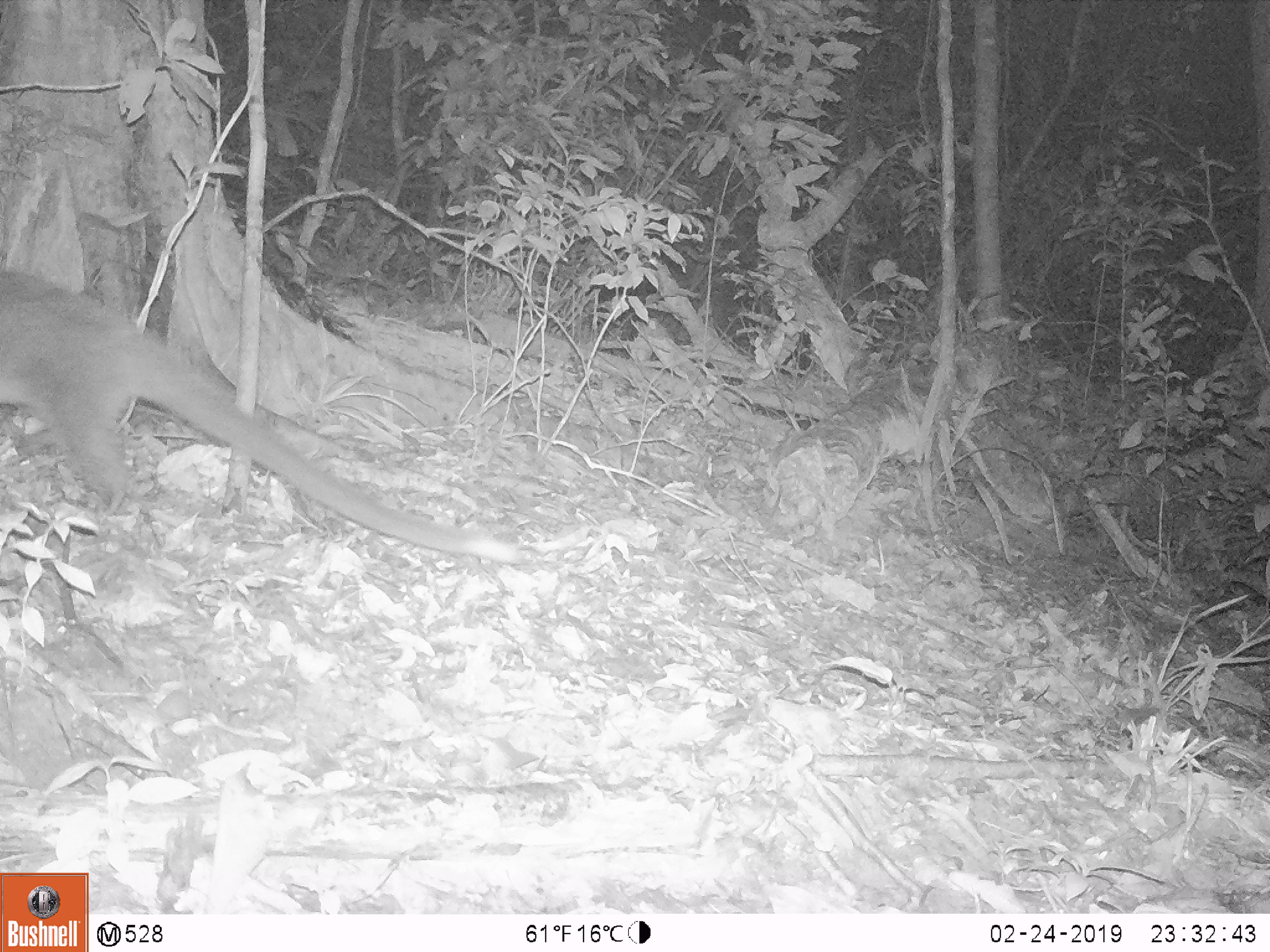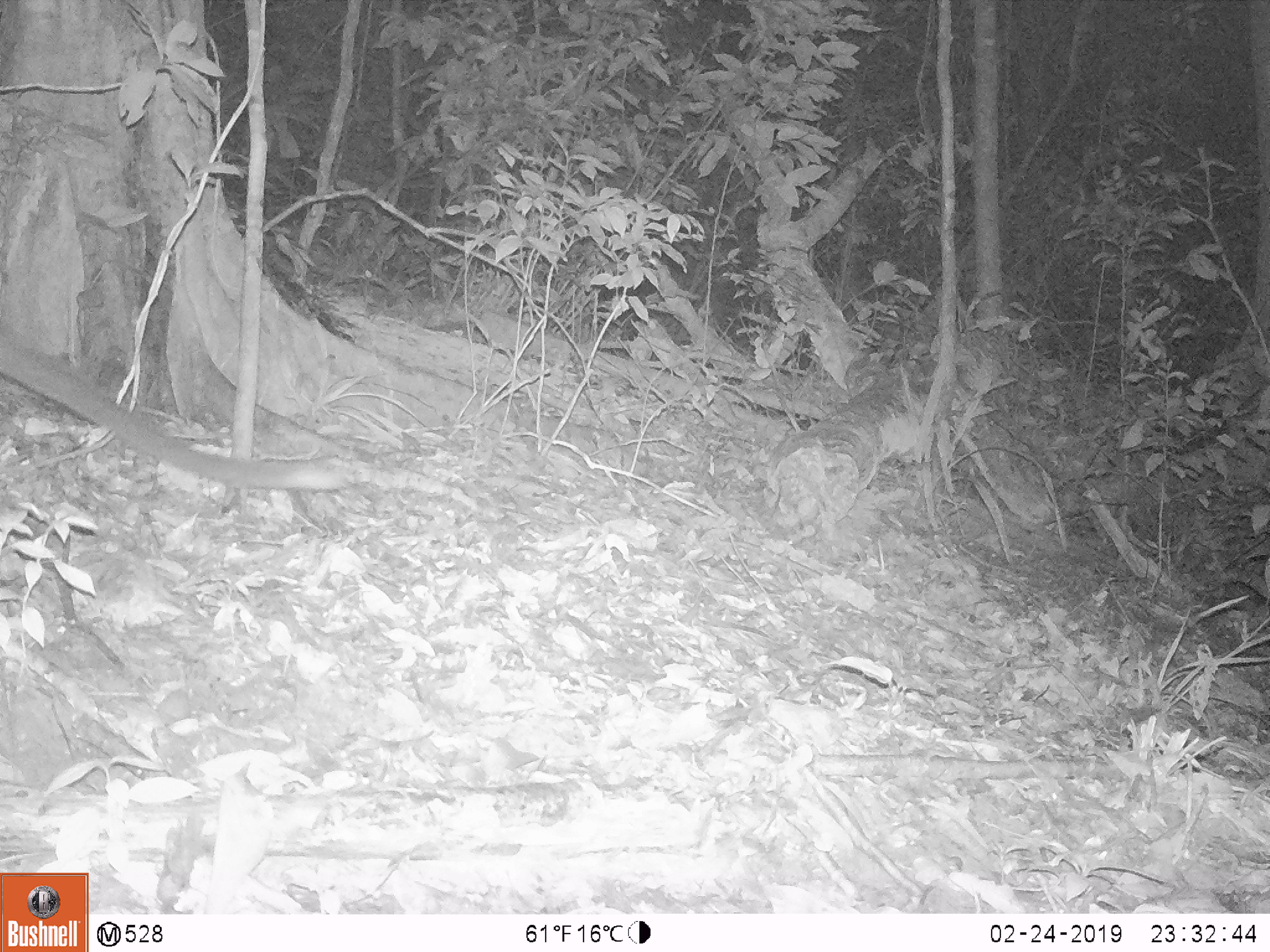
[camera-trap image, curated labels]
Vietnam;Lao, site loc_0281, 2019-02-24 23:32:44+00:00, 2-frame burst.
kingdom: Animalia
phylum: Chordata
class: Mammalia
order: Carnivora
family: Viverridae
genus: Paguma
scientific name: Paguma larvata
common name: masked palm civet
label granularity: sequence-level